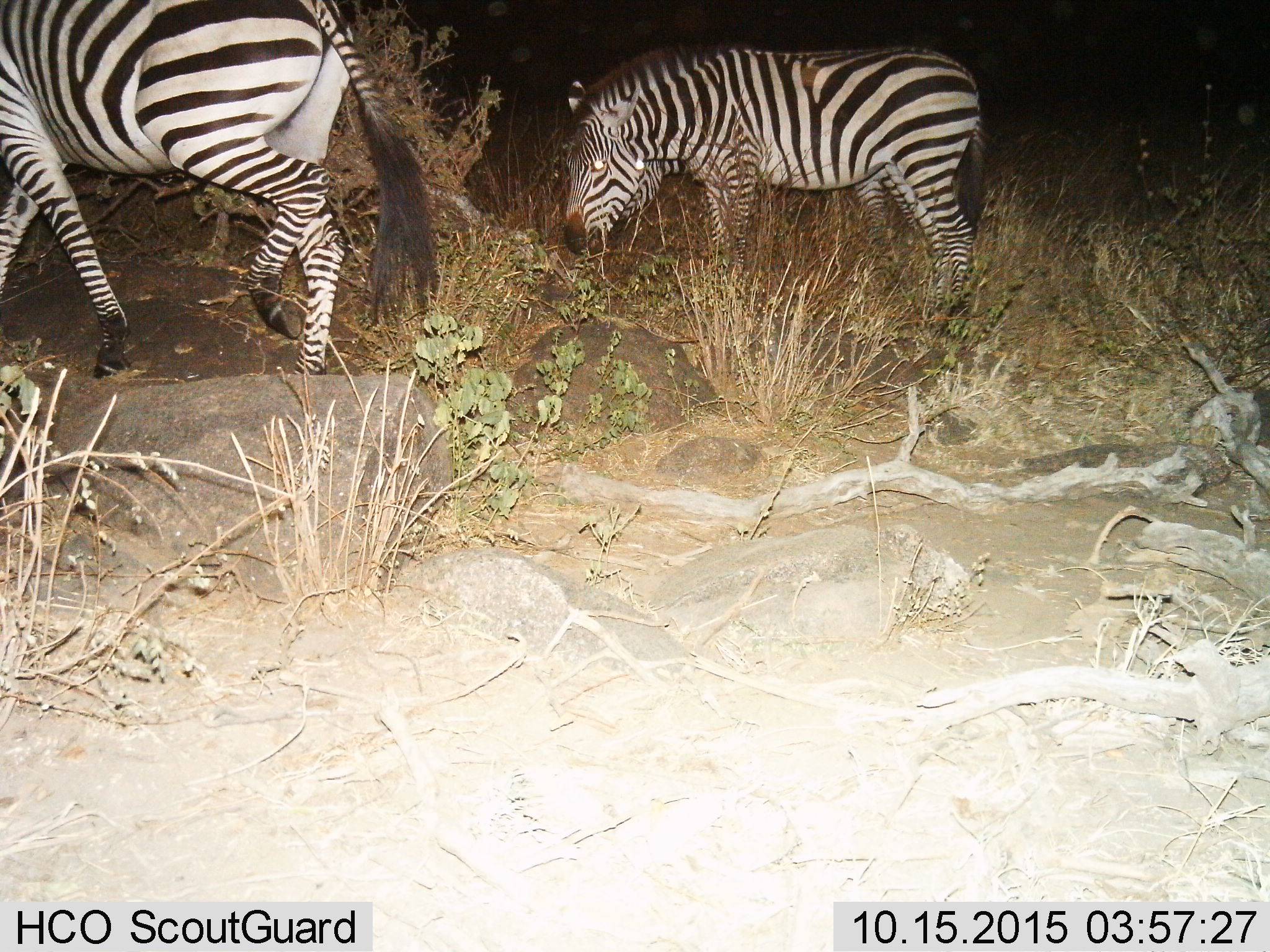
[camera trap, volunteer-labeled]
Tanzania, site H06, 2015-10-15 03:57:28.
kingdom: Animalia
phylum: Chordata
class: Mammalia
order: Perissodactyla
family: Equidae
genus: Equus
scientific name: Equus quagga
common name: plains zebra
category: zebra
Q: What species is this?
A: Zebra (plains zebra) (Equus quagga).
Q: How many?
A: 3.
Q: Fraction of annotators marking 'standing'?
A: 30%.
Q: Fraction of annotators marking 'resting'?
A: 0%.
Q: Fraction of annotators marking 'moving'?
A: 60%.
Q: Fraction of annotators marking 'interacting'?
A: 0%.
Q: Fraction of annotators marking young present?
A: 0%.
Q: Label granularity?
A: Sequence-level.